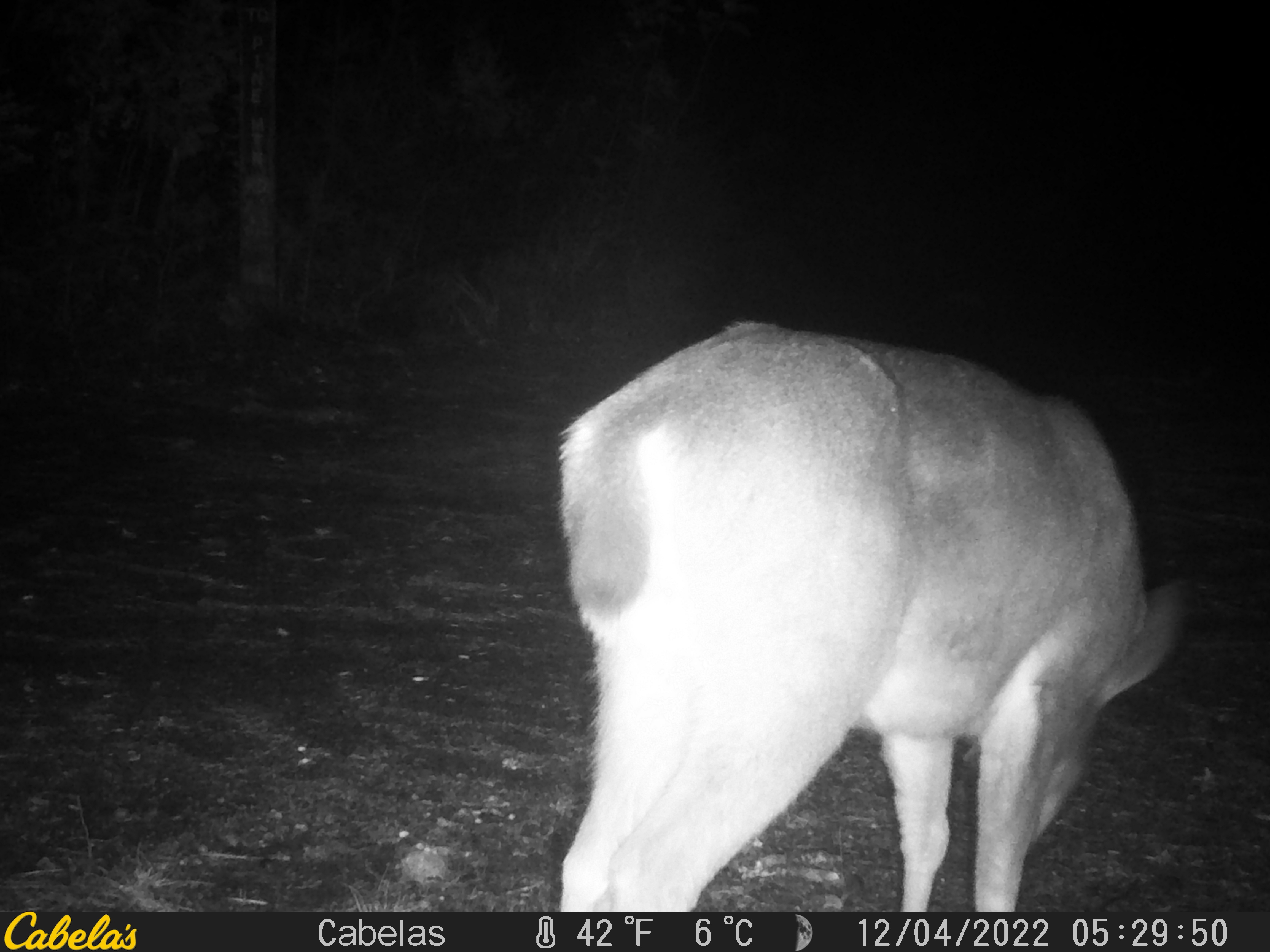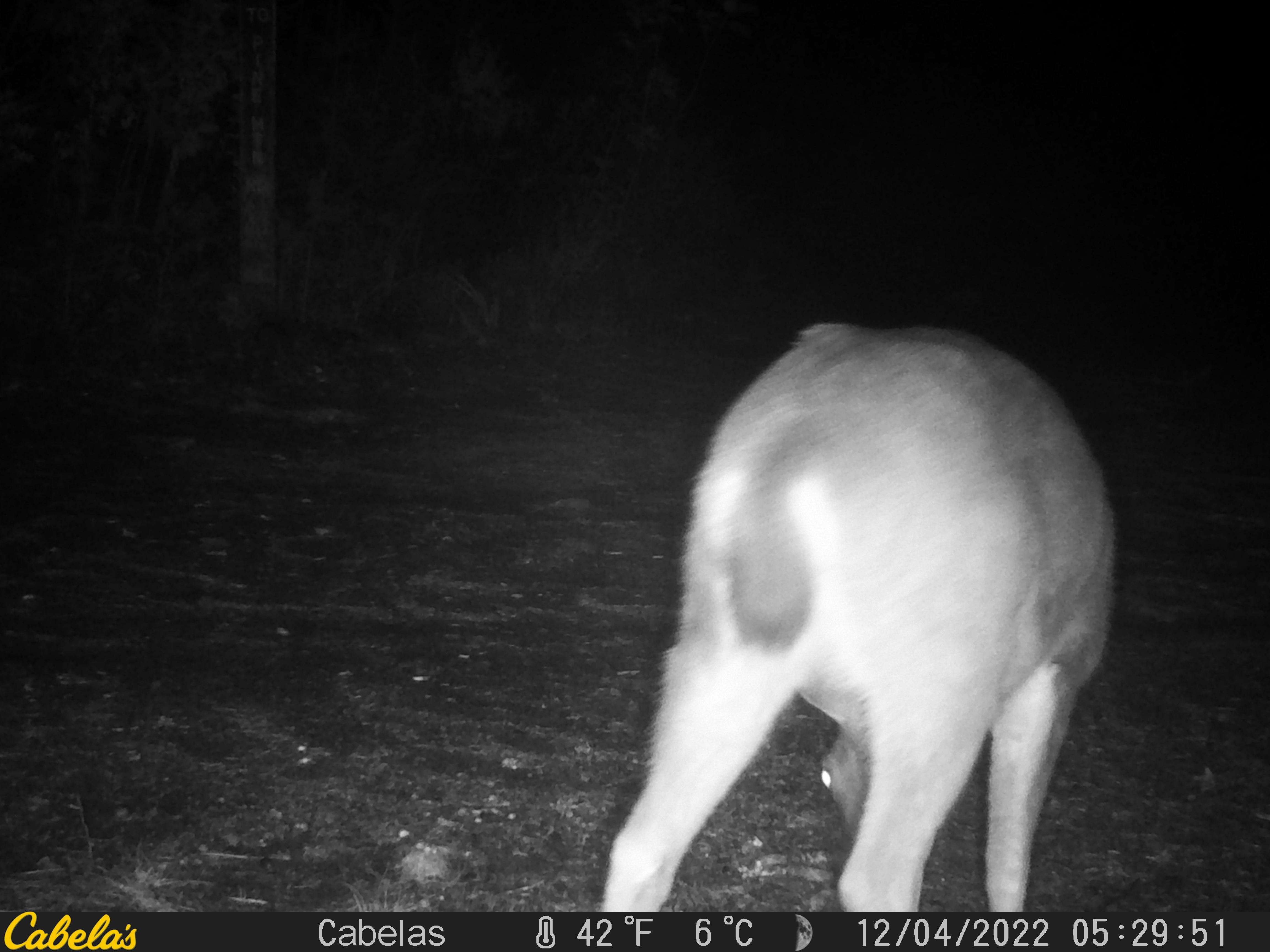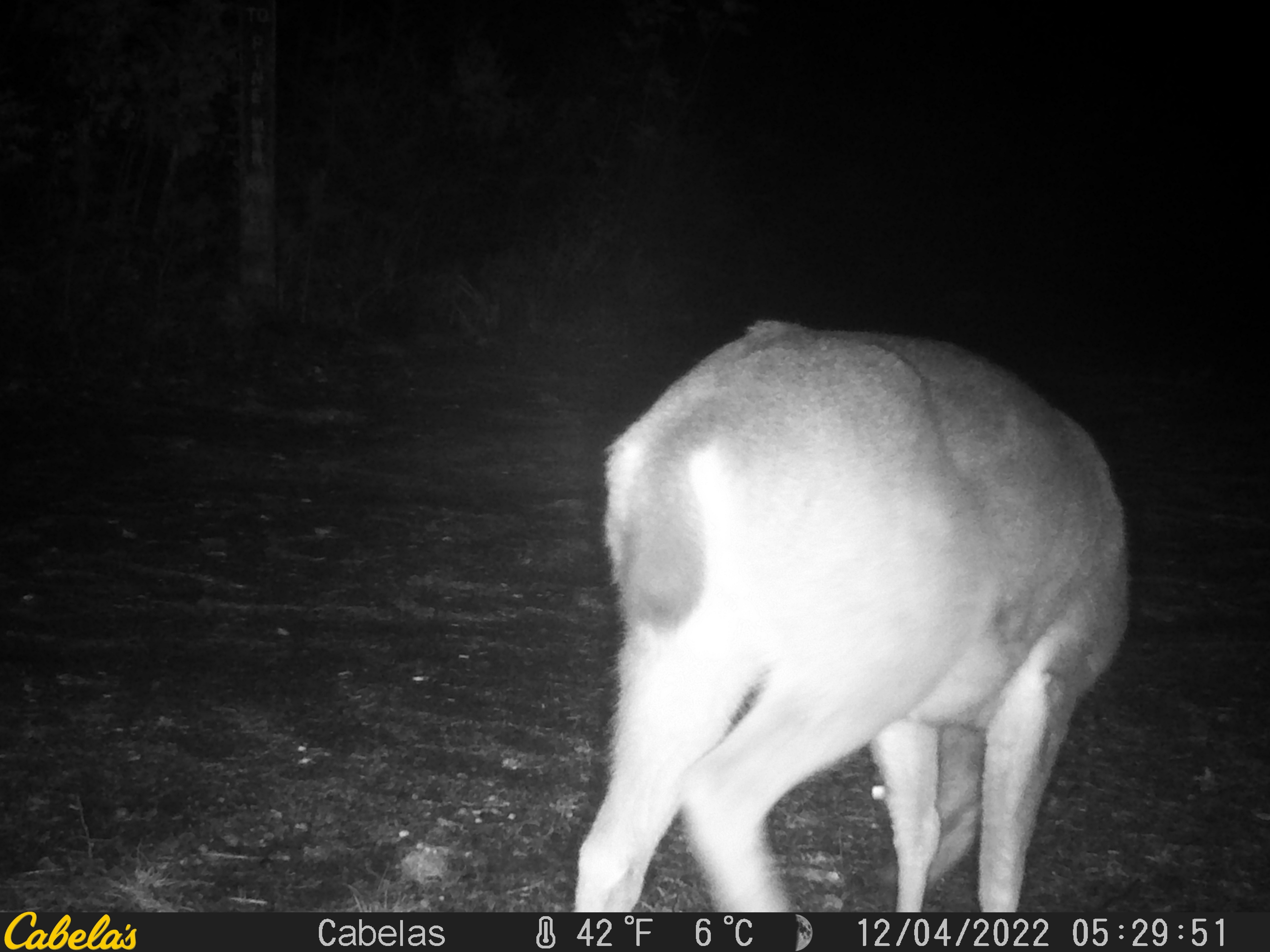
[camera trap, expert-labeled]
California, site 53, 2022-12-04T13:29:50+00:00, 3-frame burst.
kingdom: Animalia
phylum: Chordata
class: Mammalia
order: Artiodactyla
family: Cervidae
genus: Odocoileus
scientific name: Odocoileus hemionus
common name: mule deer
Mule deer (Odocoileus hemionus).